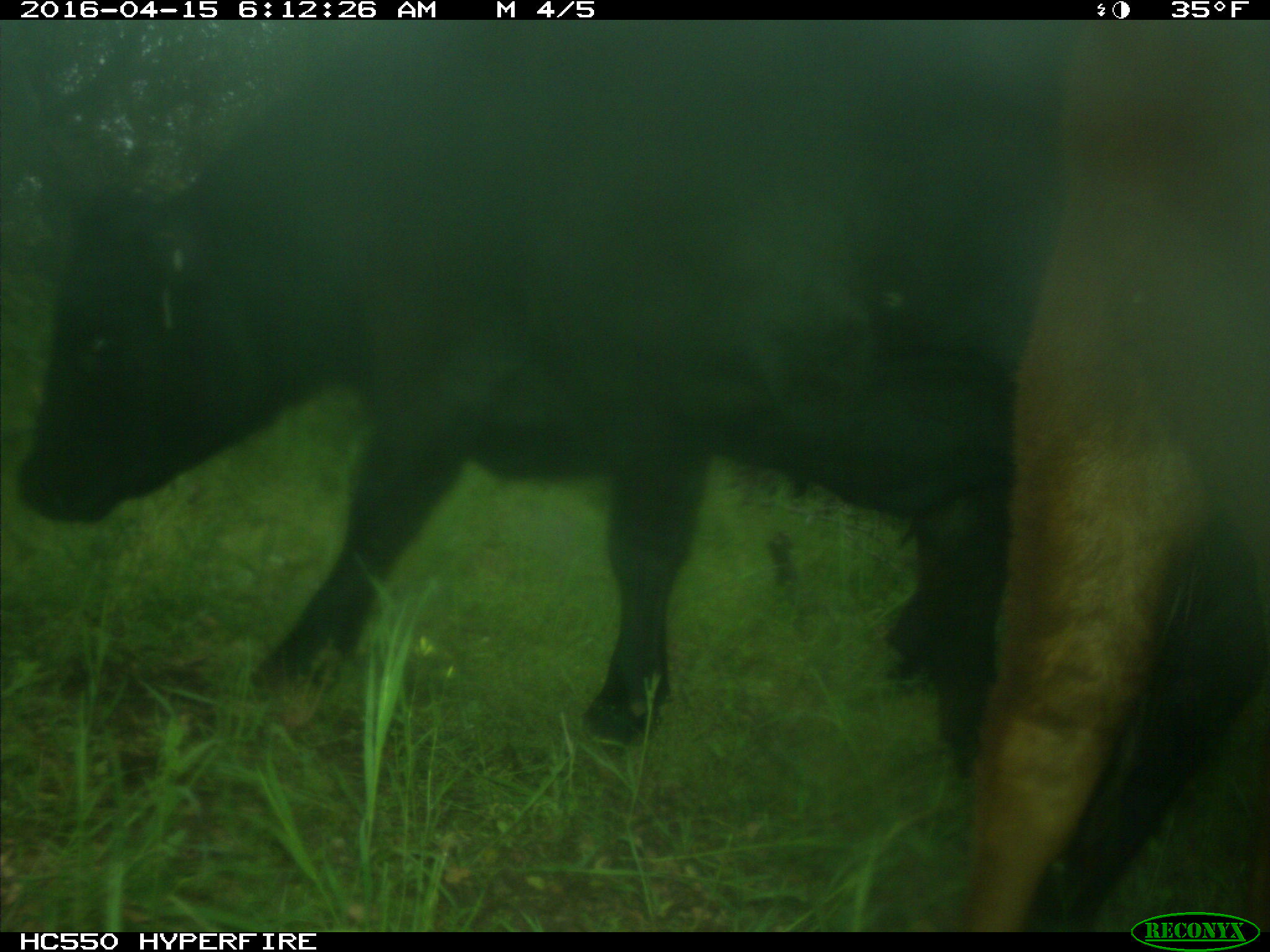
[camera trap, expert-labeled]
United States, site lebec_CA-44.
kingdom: Animalia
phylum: Chordata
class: Mammalia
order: Artiodactyla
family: Bovidae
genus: Bos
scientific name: Bos taurus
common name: domestic cow